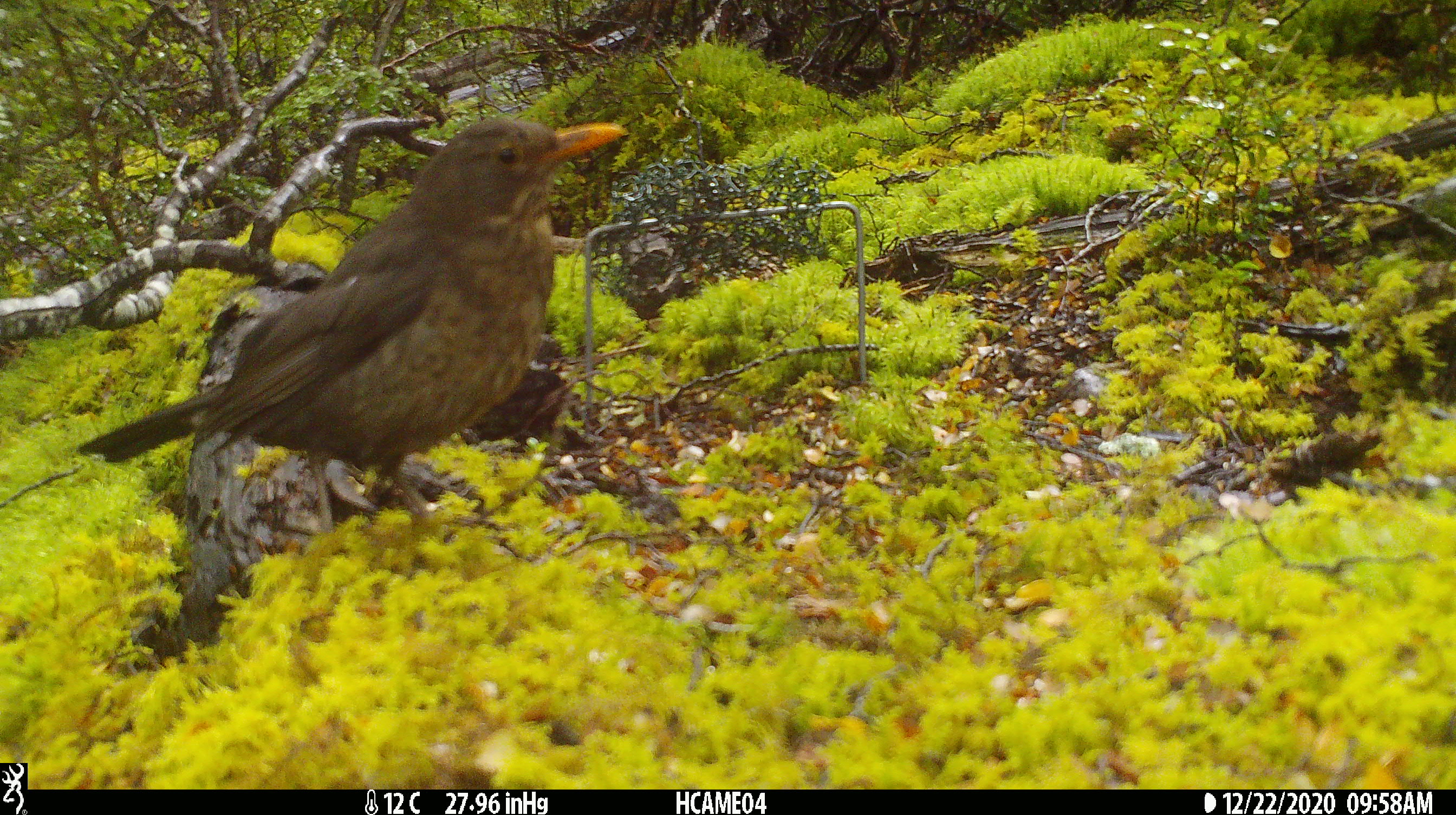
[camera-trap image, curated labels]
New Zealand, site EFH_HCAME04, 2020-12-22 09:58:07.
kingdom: Animalia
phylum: Chordata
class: Aves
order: Passeriformes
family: Turdidae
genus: Turdus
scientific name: Turdus merula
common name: eurasian blackbird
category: blackbird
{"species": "blackbird (eurasian blackbird) (Turdus merula)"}